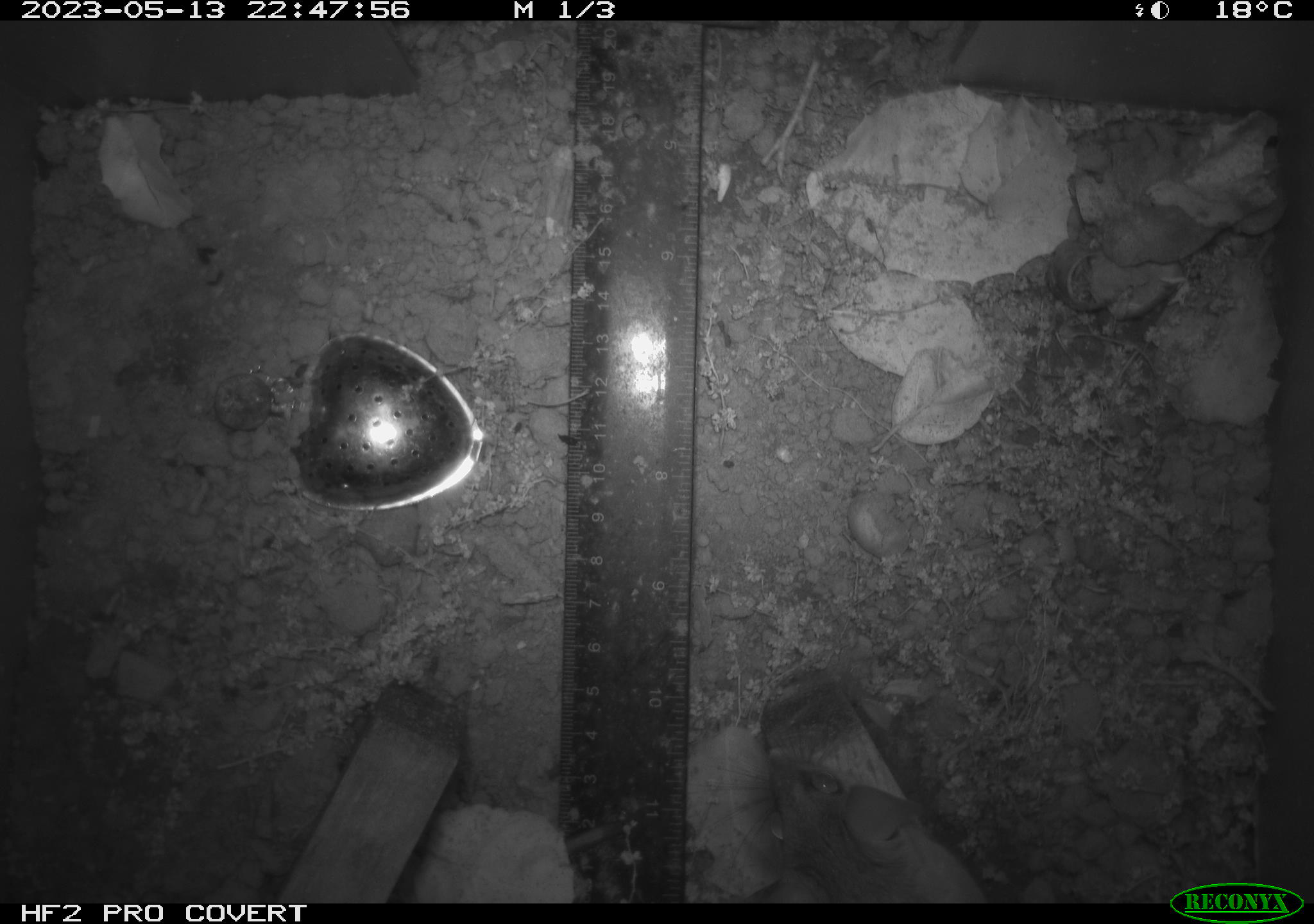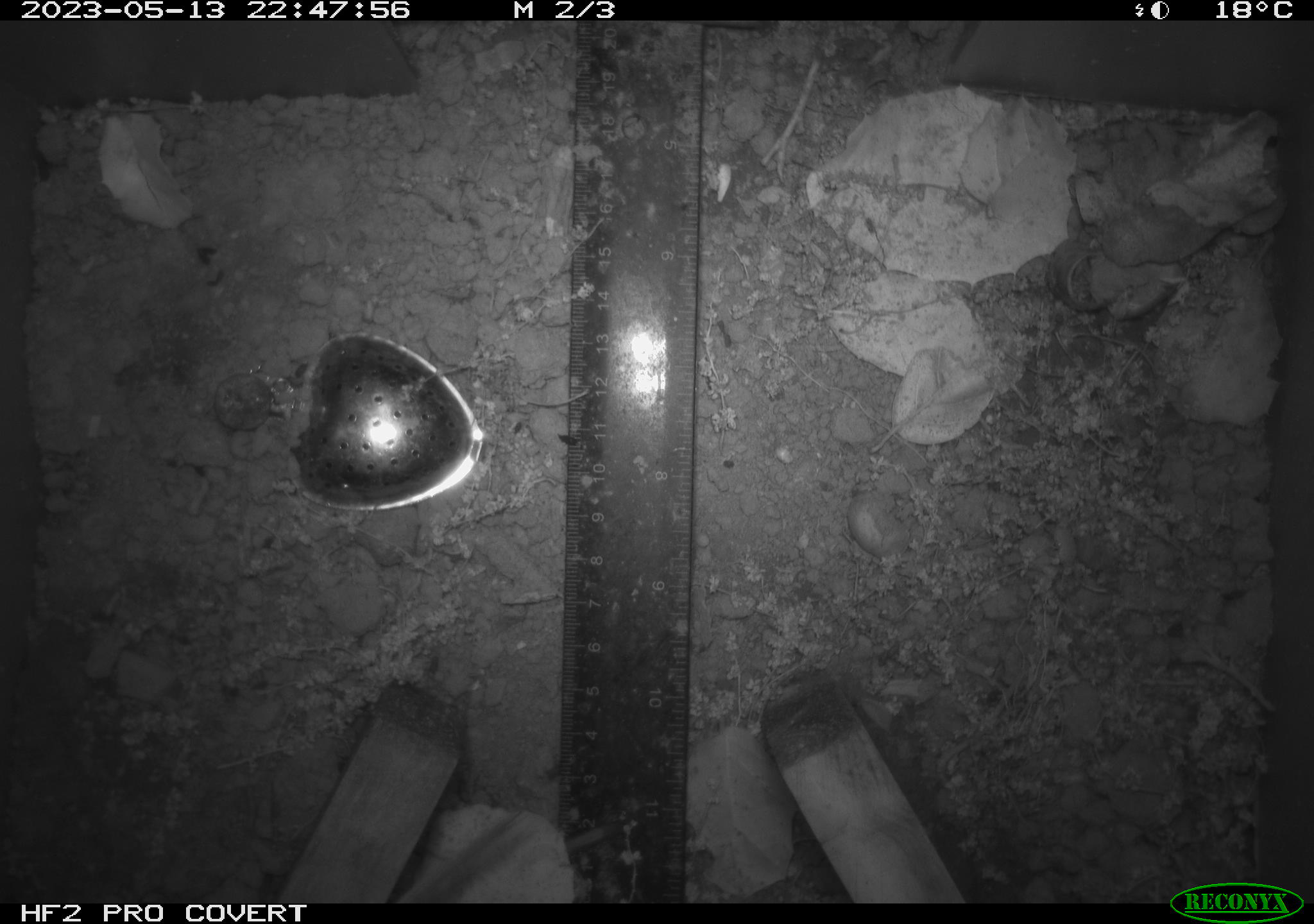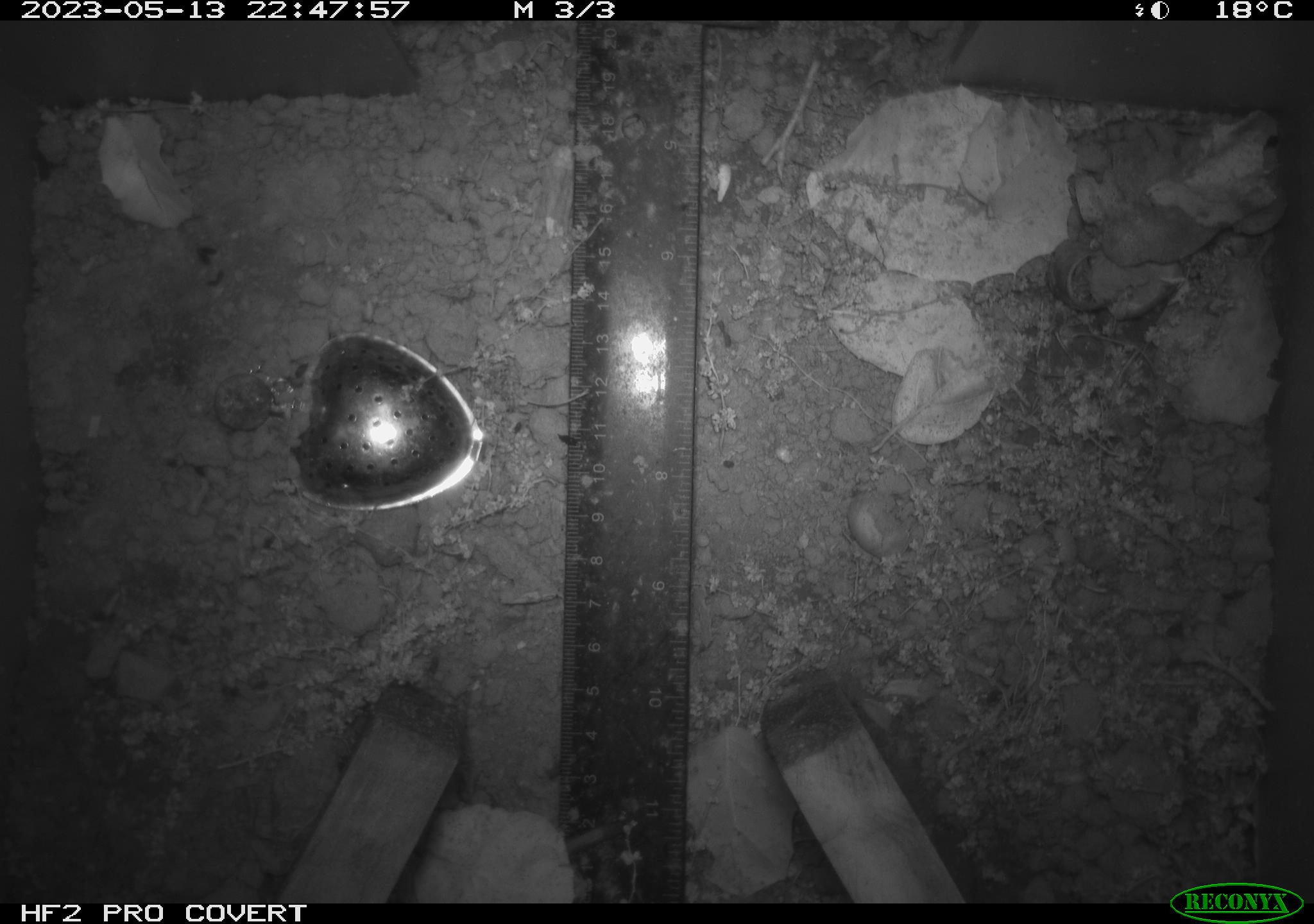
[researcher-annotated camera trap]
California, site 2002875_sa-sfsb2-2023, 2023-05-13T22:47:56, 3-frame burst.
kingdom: Animalia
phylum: Chordata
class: Mammalia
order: Rodentia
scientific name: Rodentia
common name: mouse species